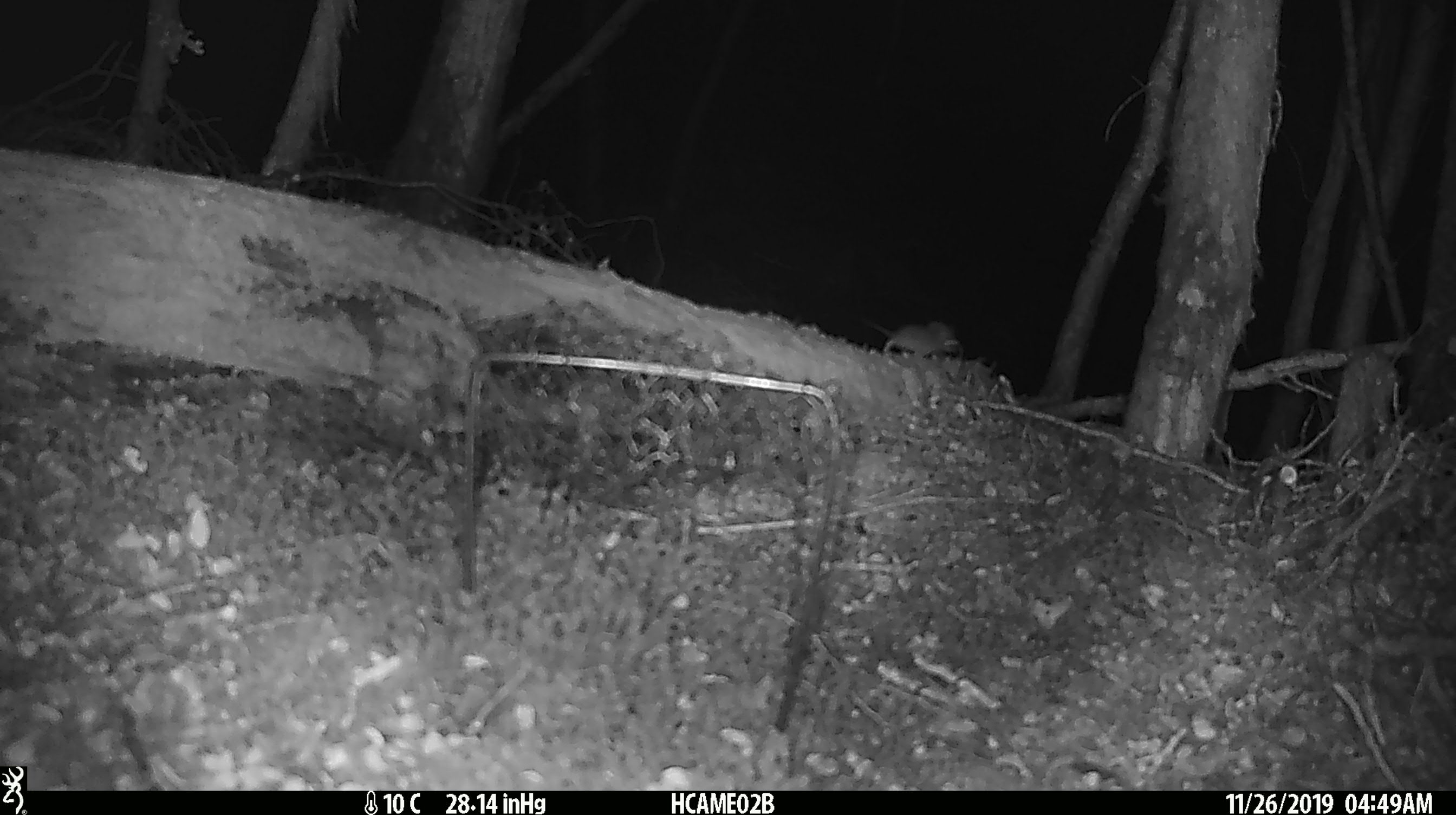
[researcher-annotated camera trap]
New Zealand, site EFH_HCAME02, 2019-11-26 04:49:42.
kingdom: Animalia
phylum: Chordata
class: Mammalia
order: Rodentia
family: Muridae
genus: Mus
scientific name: Mus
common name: mouse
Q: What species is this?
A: Mouse (Mus).